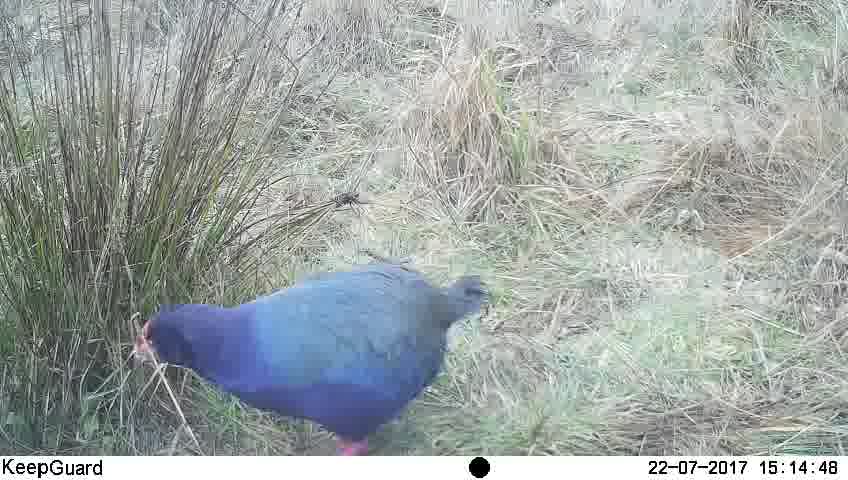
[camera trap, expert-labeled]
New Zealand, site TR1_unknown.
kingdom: Animalia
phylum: Chordata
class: Aves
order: Gruiformes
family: Rallidae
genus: Porphyrio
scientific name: Porphyrio mantelli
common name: takahe